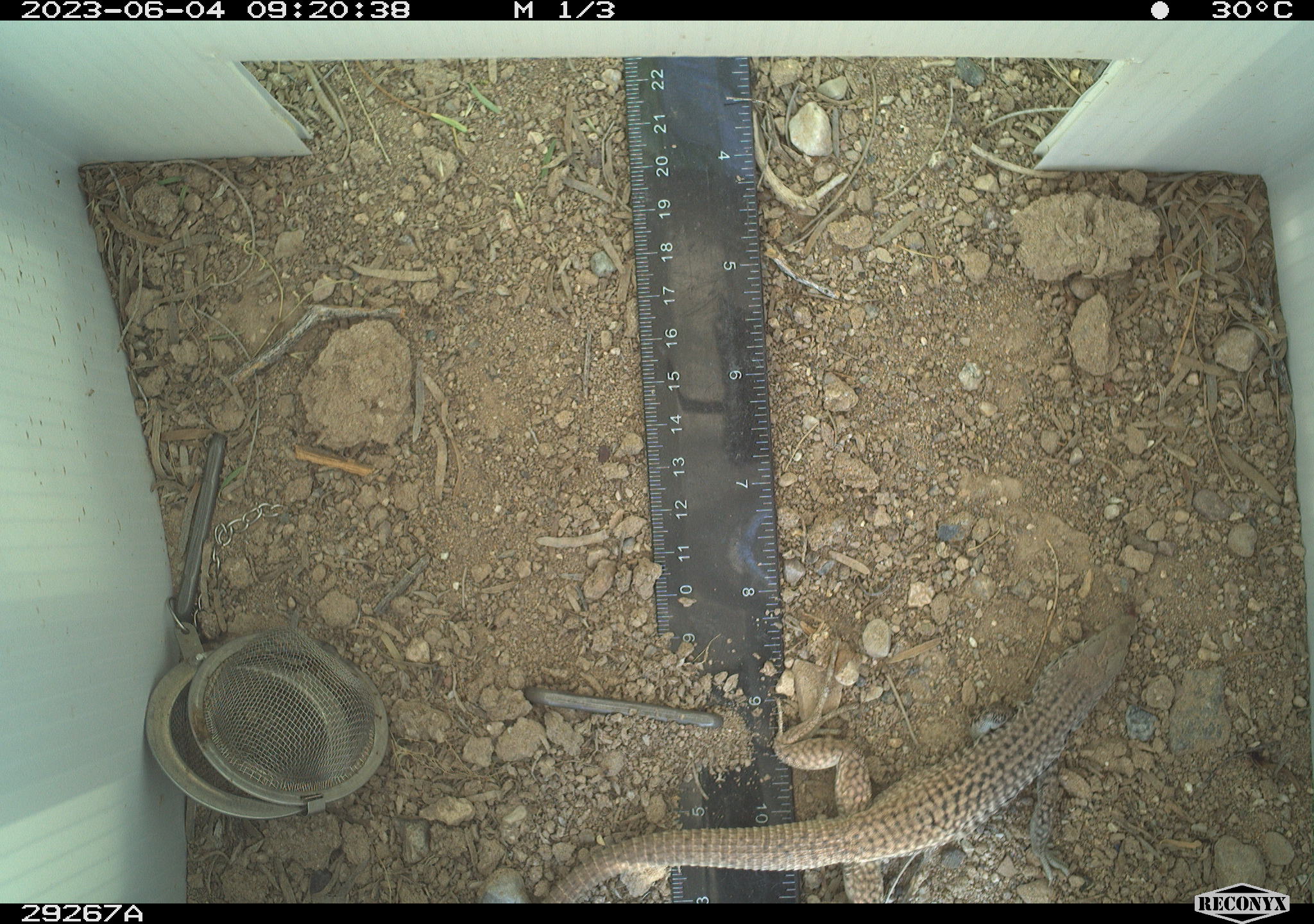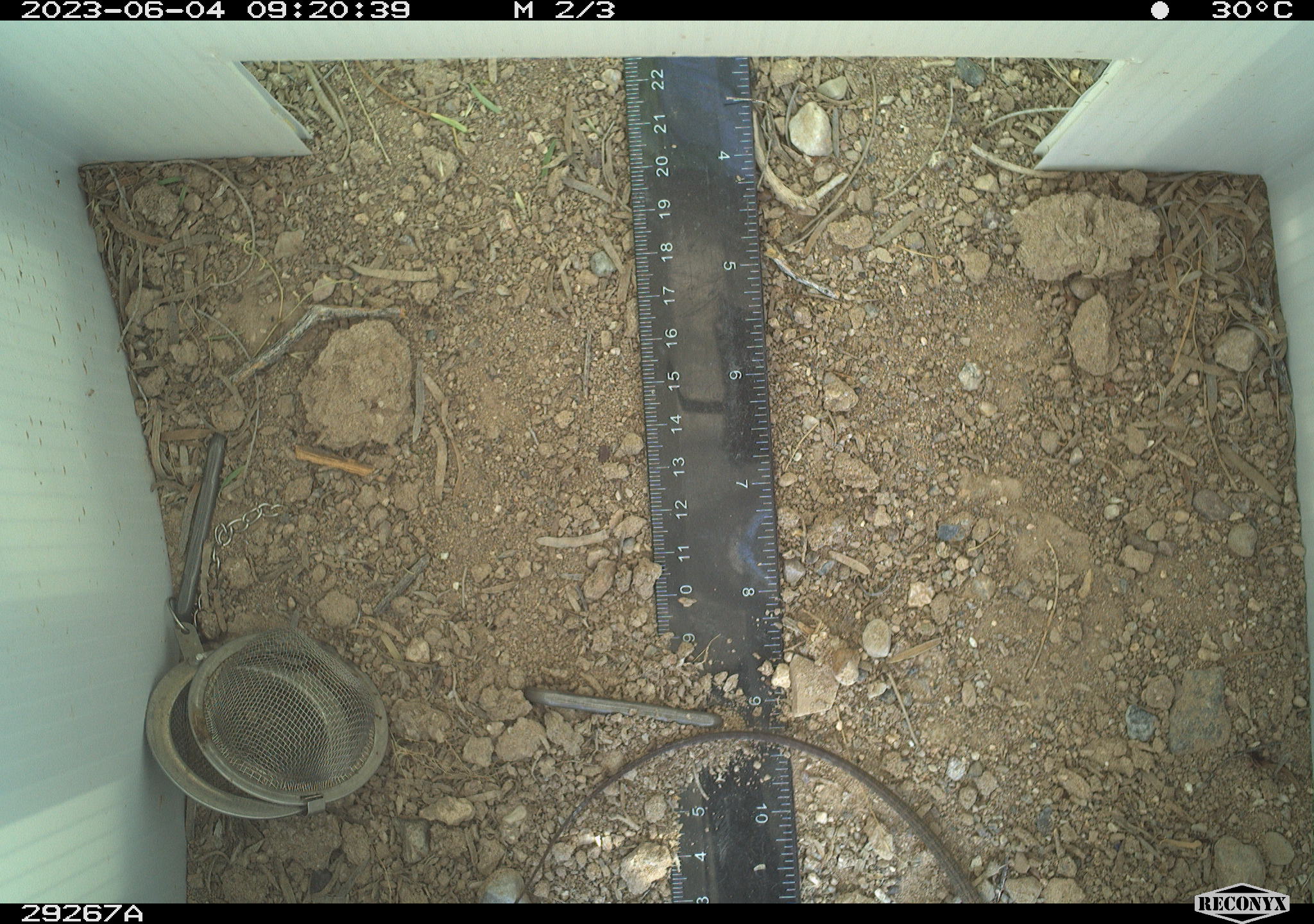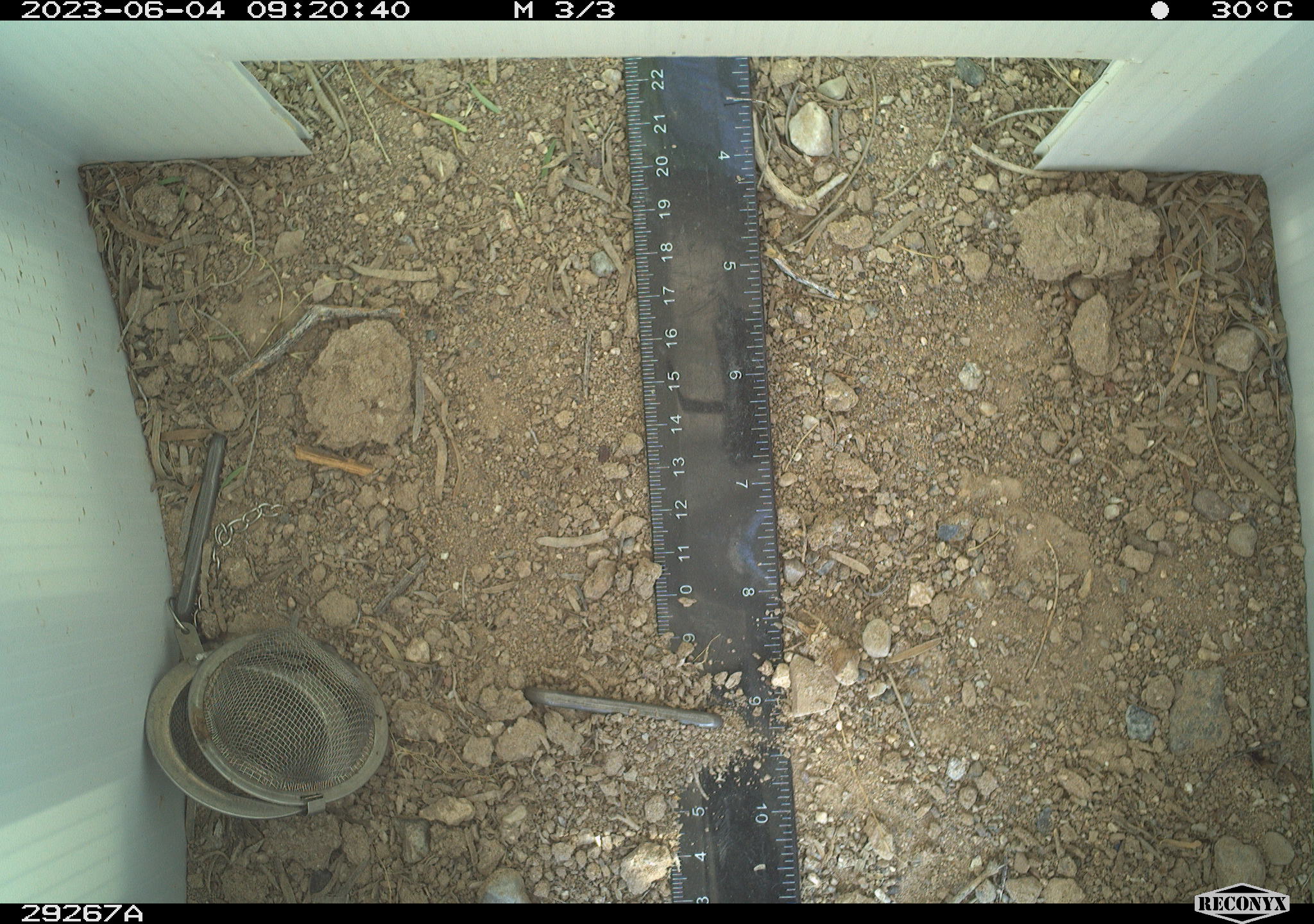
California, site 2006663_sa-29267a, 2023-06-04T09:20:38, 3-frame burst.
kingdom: Animalia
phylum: Chordata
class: Reptilia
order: Squamata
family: Teiidae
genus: Aspidoscelis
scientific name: Aspidoscelis tigris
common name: western whiptail